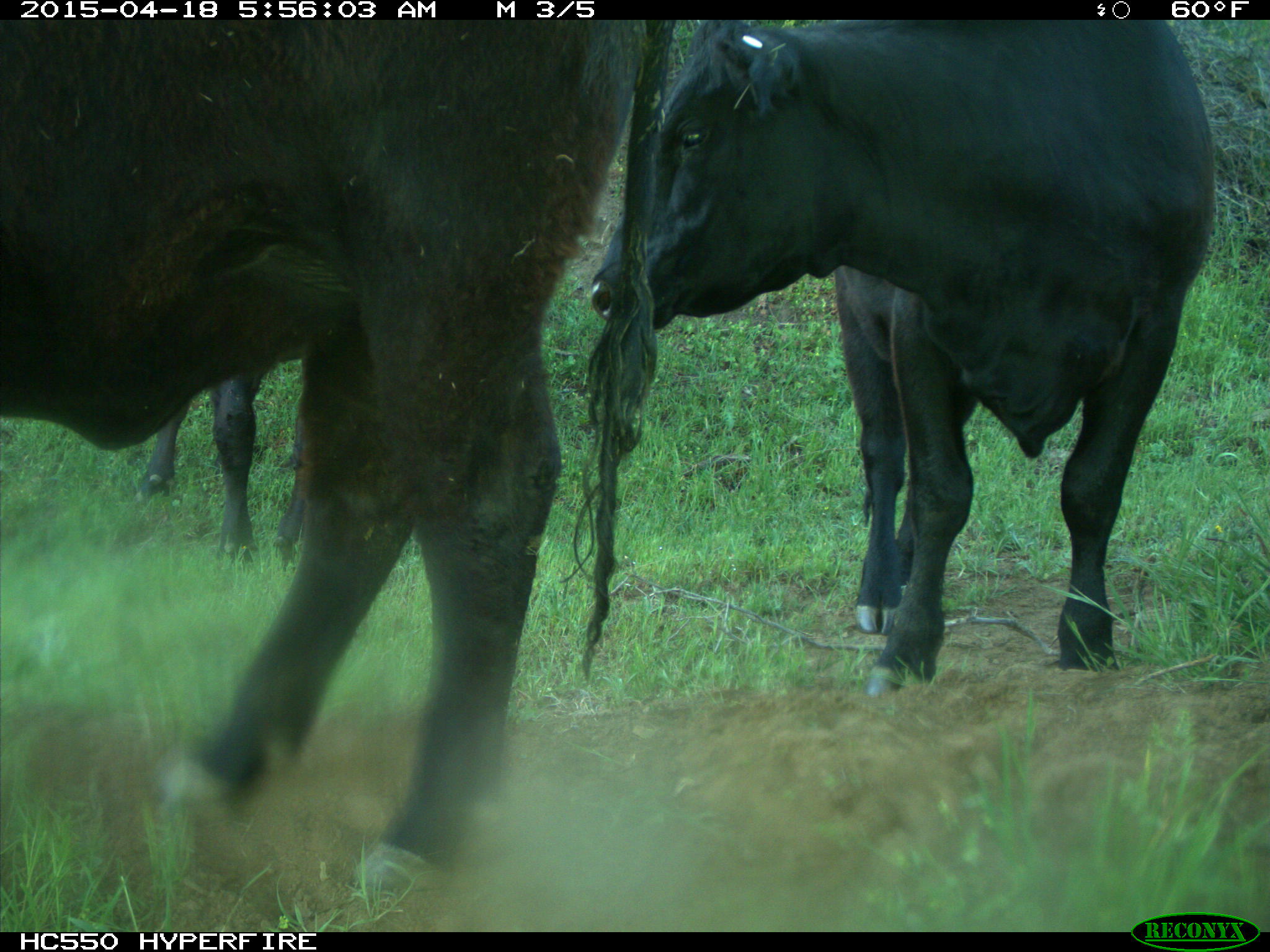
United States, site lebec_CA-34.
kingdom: Animalia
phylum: Chordata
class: Mammalia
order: Artiodactyla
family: Bovidae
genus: Bos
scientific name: Bos taurus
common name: domestic cow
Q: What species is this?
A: Bos taurus (domestic cow).